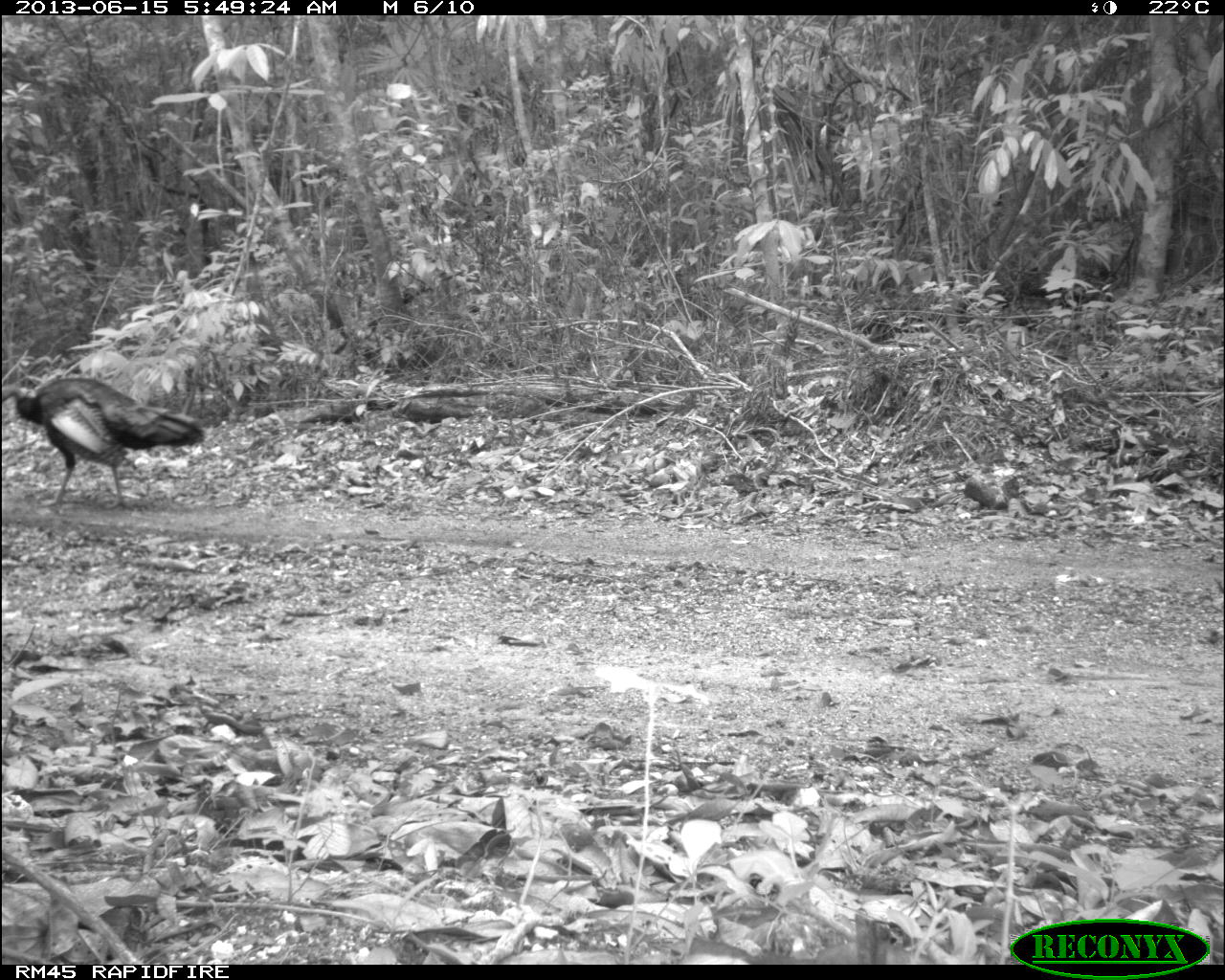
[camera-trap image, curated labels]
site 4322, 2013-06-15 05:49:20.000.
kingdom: Animalia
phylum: Chordata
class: Aves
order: Galliformes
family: Phasianidae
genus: Meleagris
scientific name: Meleagris ocellata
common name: ocellated turkey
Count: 1.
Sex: male.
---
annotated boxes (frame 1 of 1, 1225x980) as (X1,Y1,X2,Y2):
meleagris ocellata: (2,377,204,511)